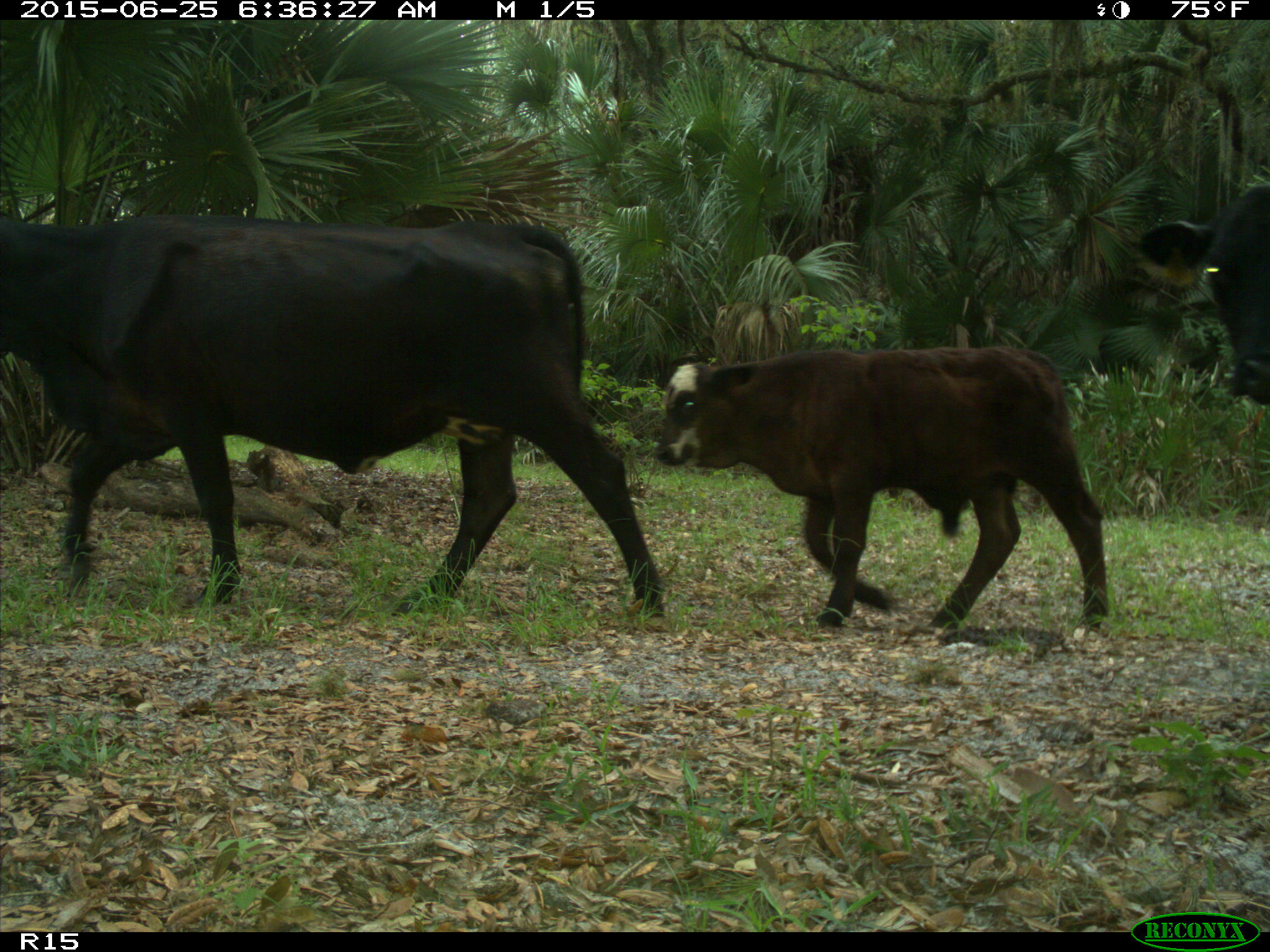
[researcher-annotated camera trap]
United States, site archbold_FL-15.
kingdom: Animalia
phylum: Chordata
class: Mammalia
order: Artiodactyla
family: Bovidae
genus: Bos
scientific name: Bos taurus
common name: domestic cow